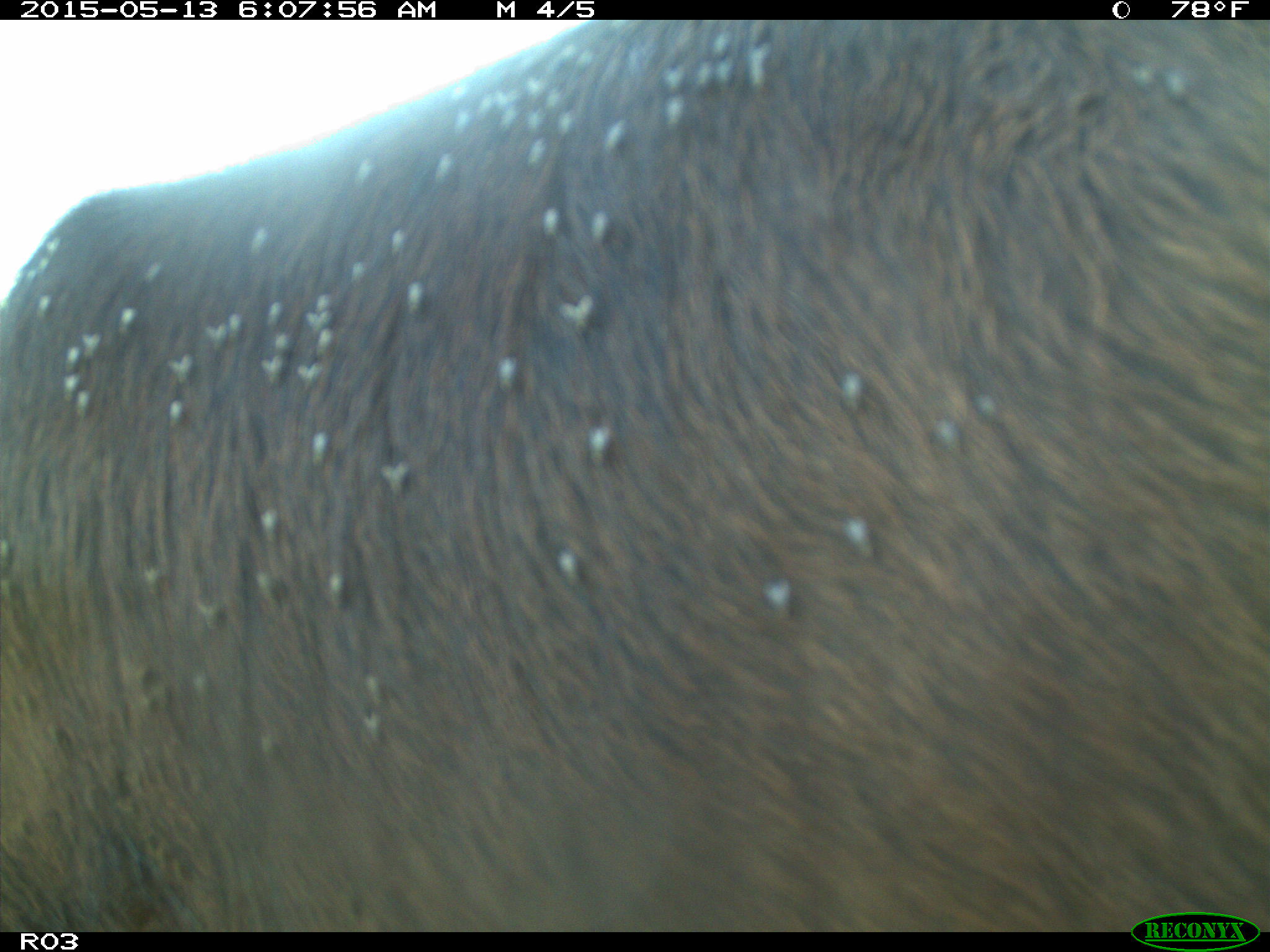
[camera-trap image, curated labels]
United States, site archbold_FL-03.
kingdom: Animalia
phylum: Chordata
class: Mammalia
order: Artiodactyla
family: Bovidae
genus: Bos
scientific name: Bos taurus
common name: domestic cow